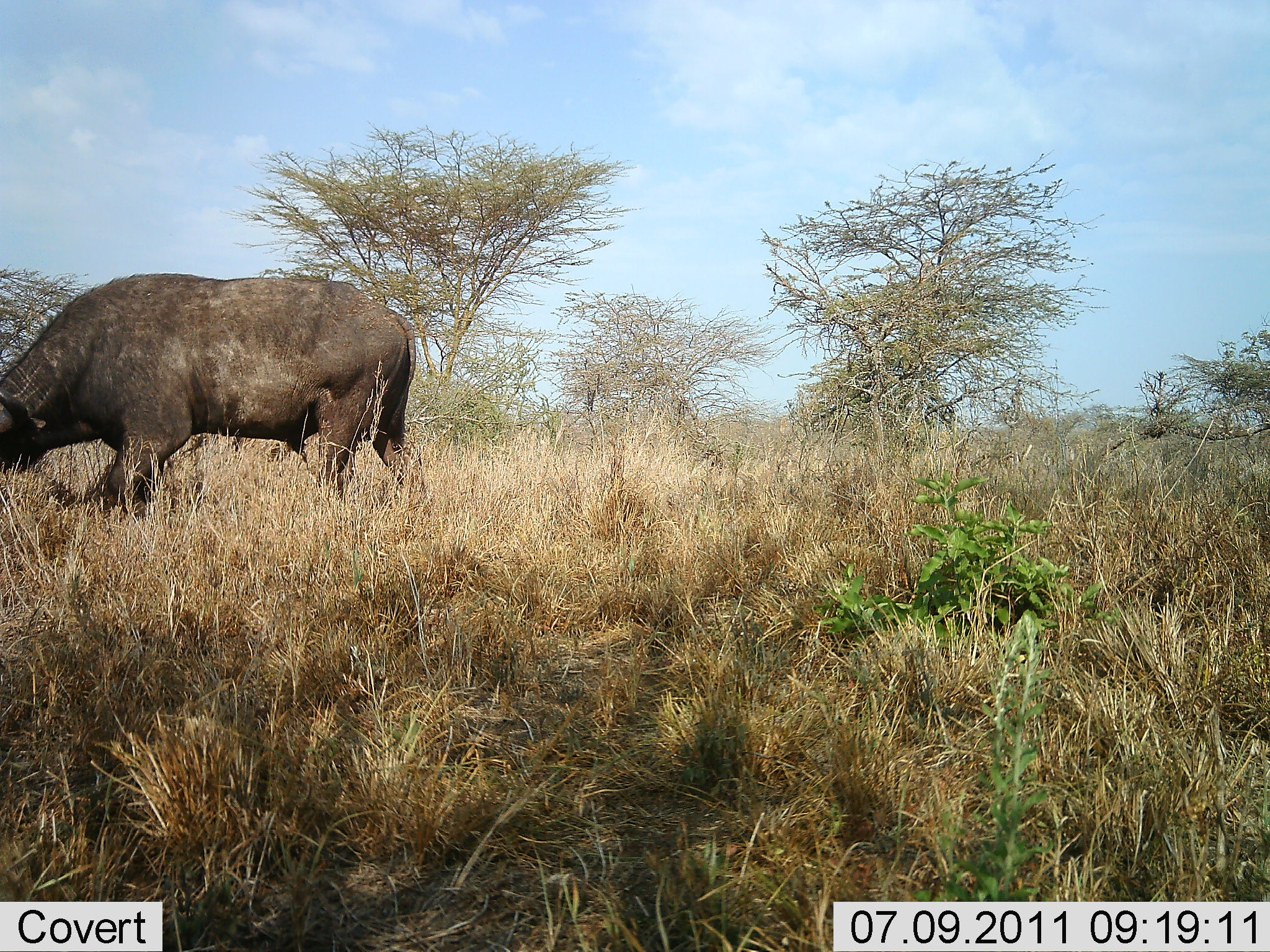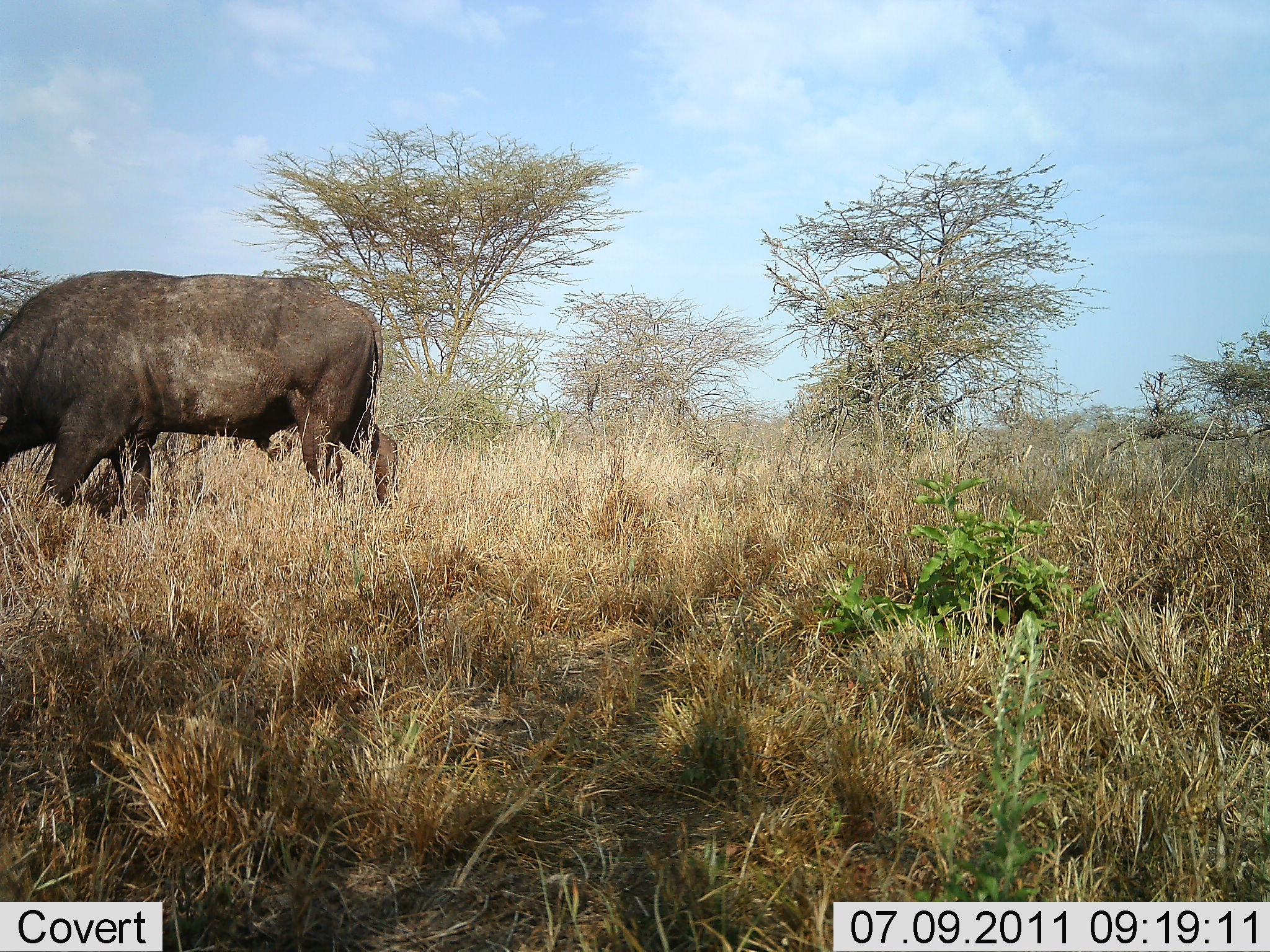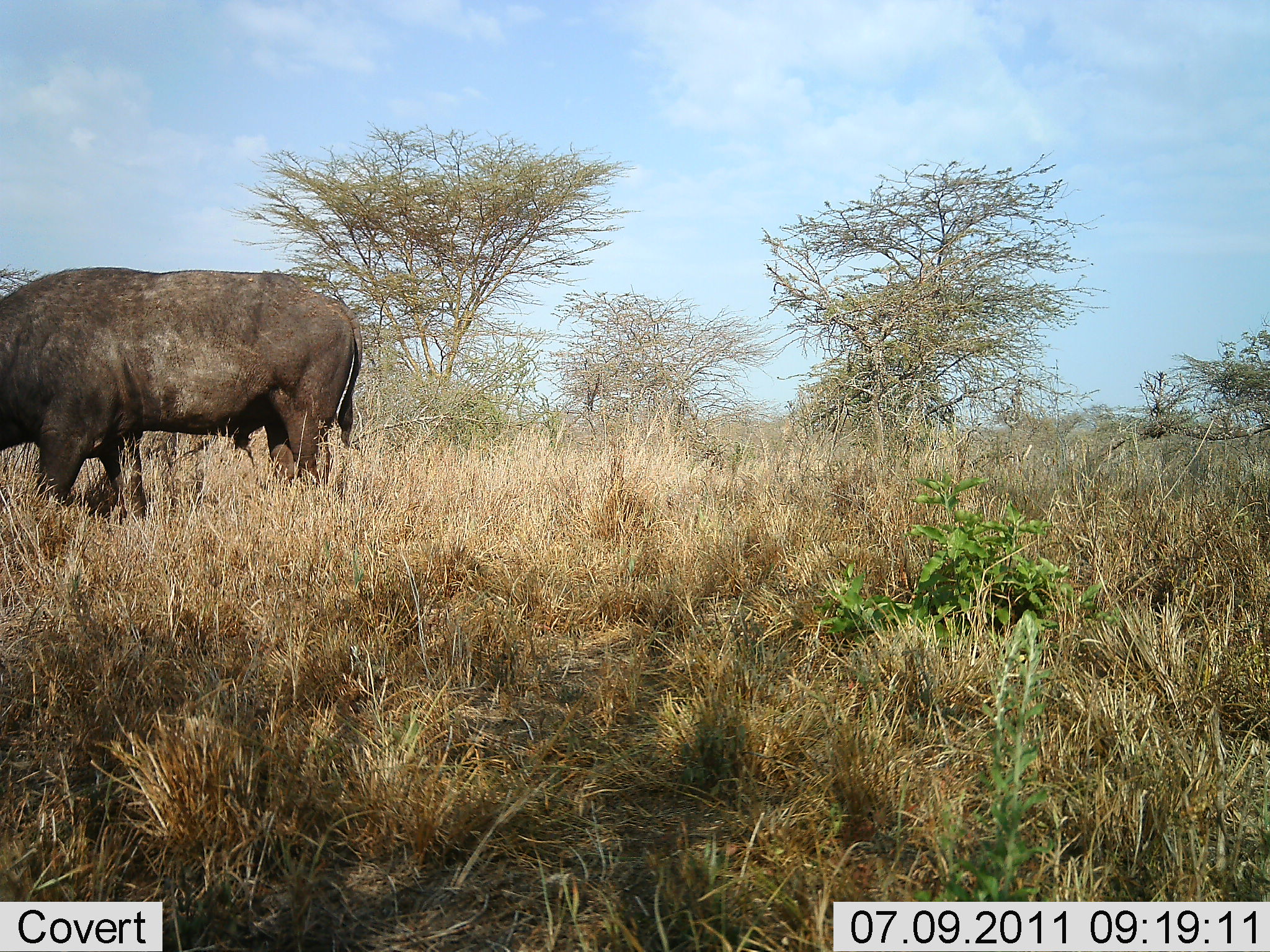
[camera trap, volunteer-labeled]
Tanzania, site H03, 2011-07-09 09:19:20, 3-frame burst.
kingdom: Animalia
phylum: Chordata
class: Mammalia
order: Artiodactyla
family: Bovidae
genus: Syncerus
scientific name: Syncerus caffer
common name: cape buffalo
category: buffalo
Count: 1.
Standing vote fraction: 0%.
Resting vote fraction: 0%.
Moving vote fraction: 42%.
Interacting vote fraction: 0%.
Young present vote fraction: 0%.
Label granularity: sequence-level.